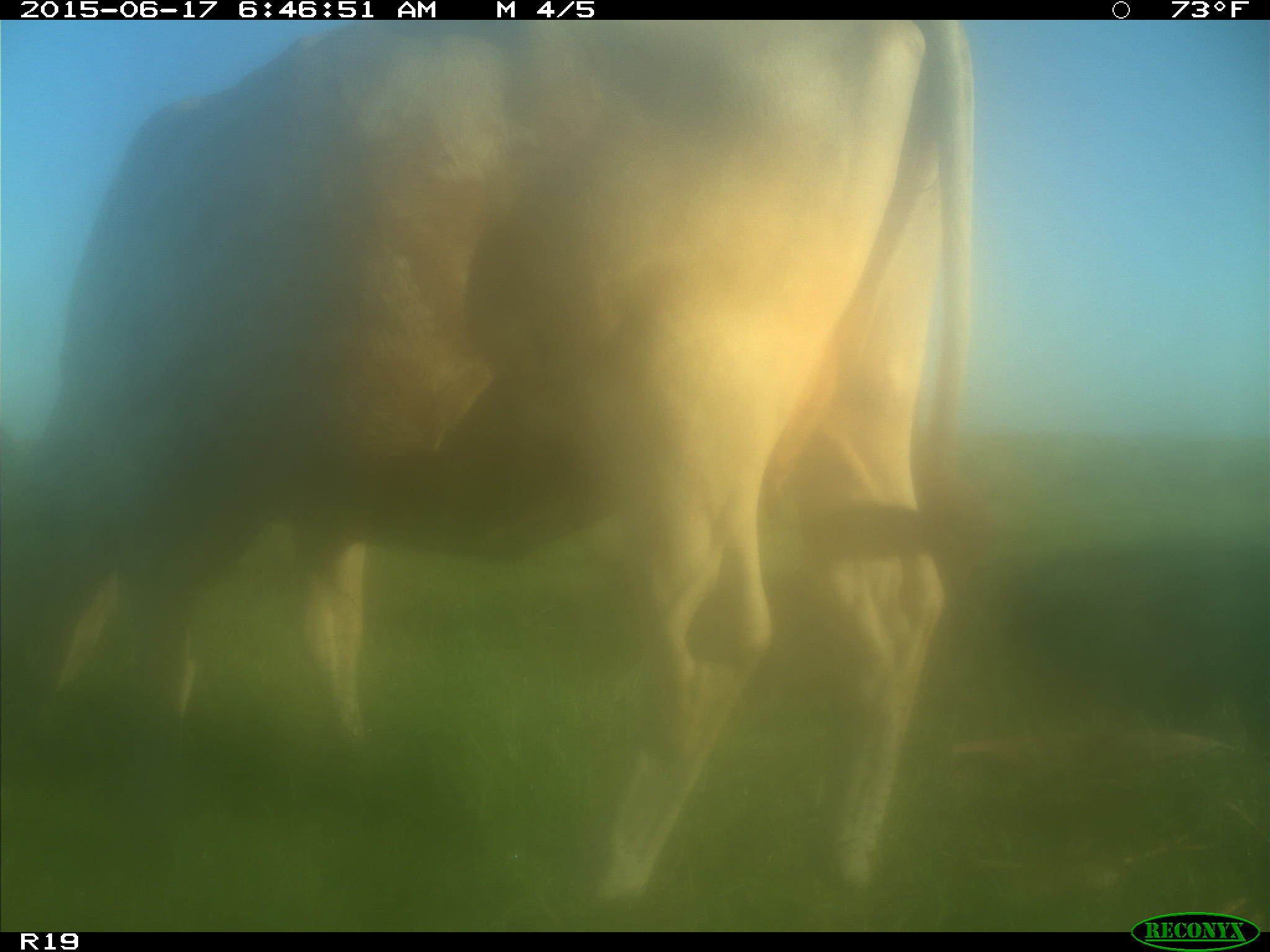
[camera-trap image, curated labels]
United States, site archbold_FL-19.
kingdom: Animalia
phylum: Chordata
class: Mammalia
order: Artiodactyla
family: Bovidae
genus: Bos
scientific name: Bos taurus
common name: domestic cow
Bos taurus (domestic cow).